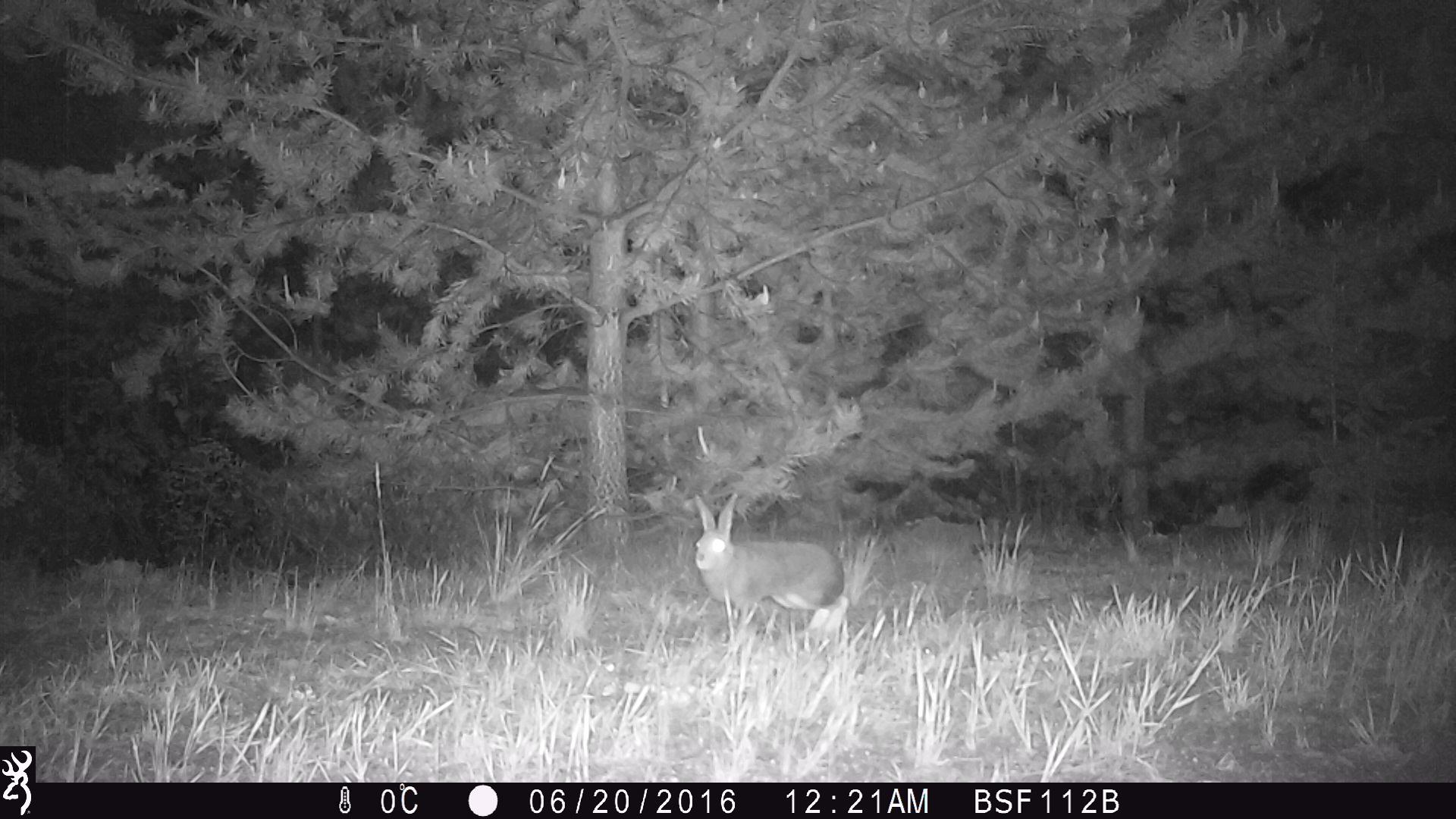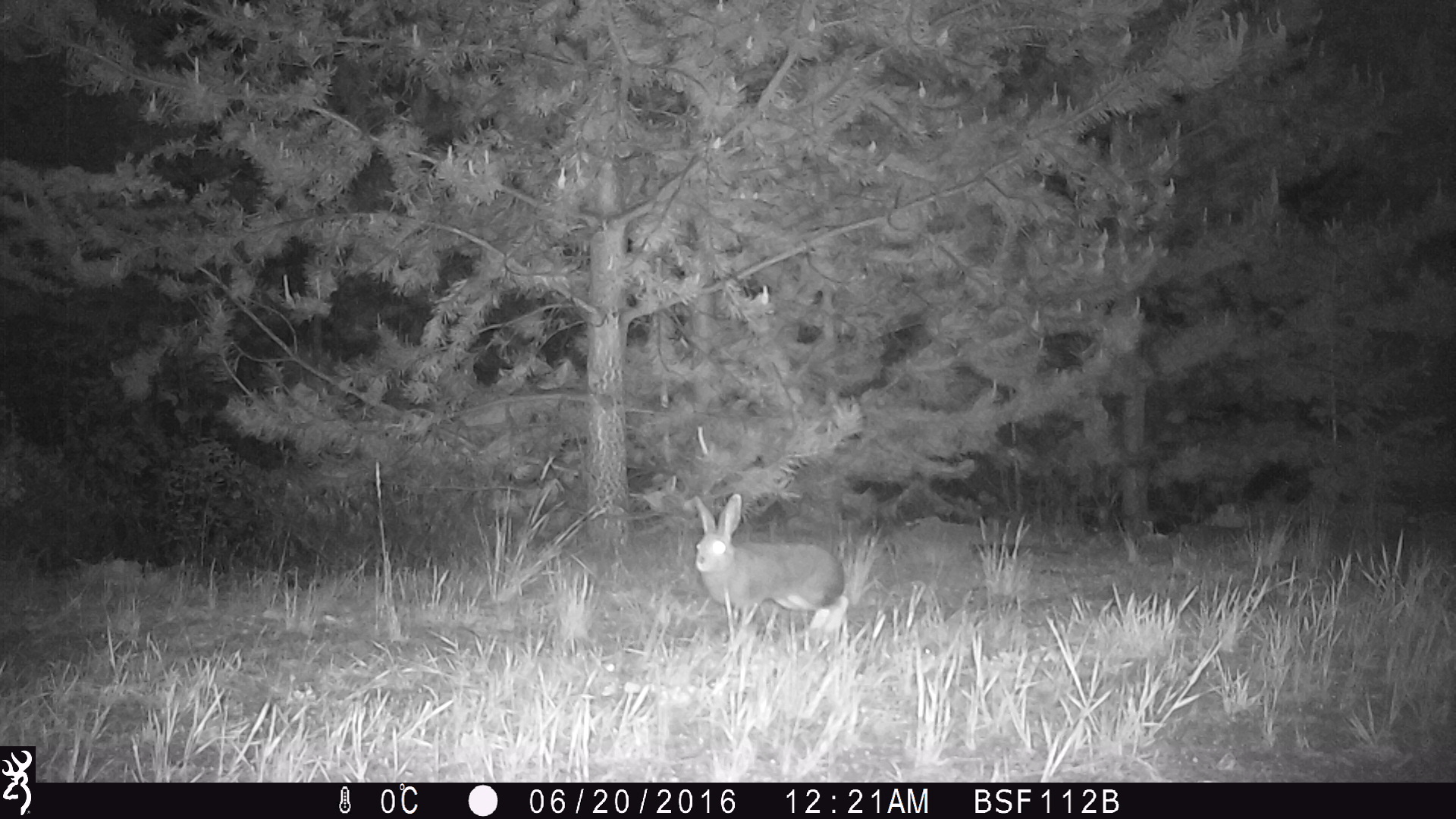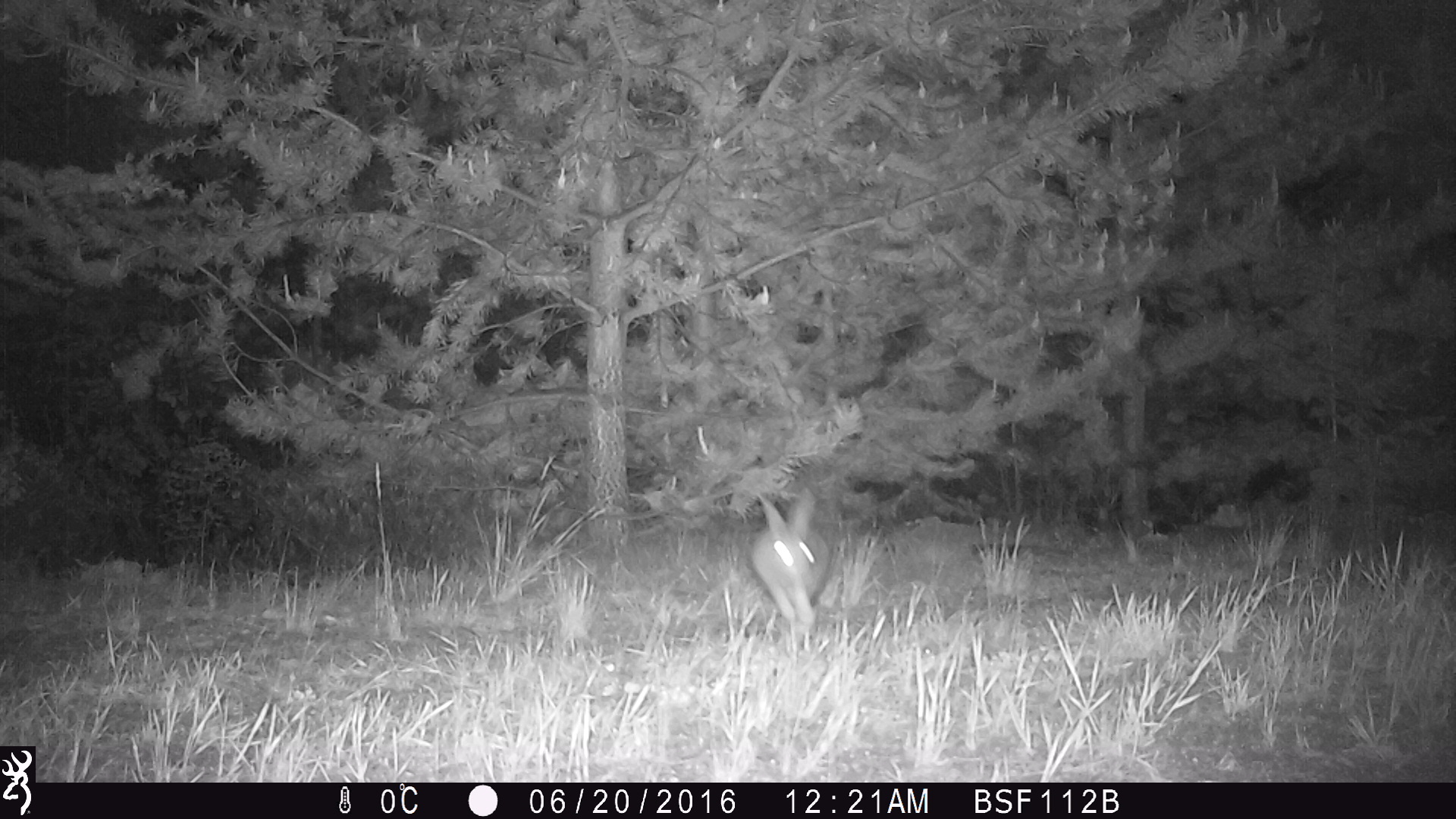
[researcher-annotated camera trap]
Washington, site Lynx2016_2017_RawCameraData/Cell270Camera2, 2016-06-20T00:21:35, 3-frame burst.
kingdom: Animalia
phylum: Chordata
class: Mammalia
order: Lagomorpha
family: Leporidae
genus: Lepus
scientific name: Lepus americanus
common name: snowshoe hare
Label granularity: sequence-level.